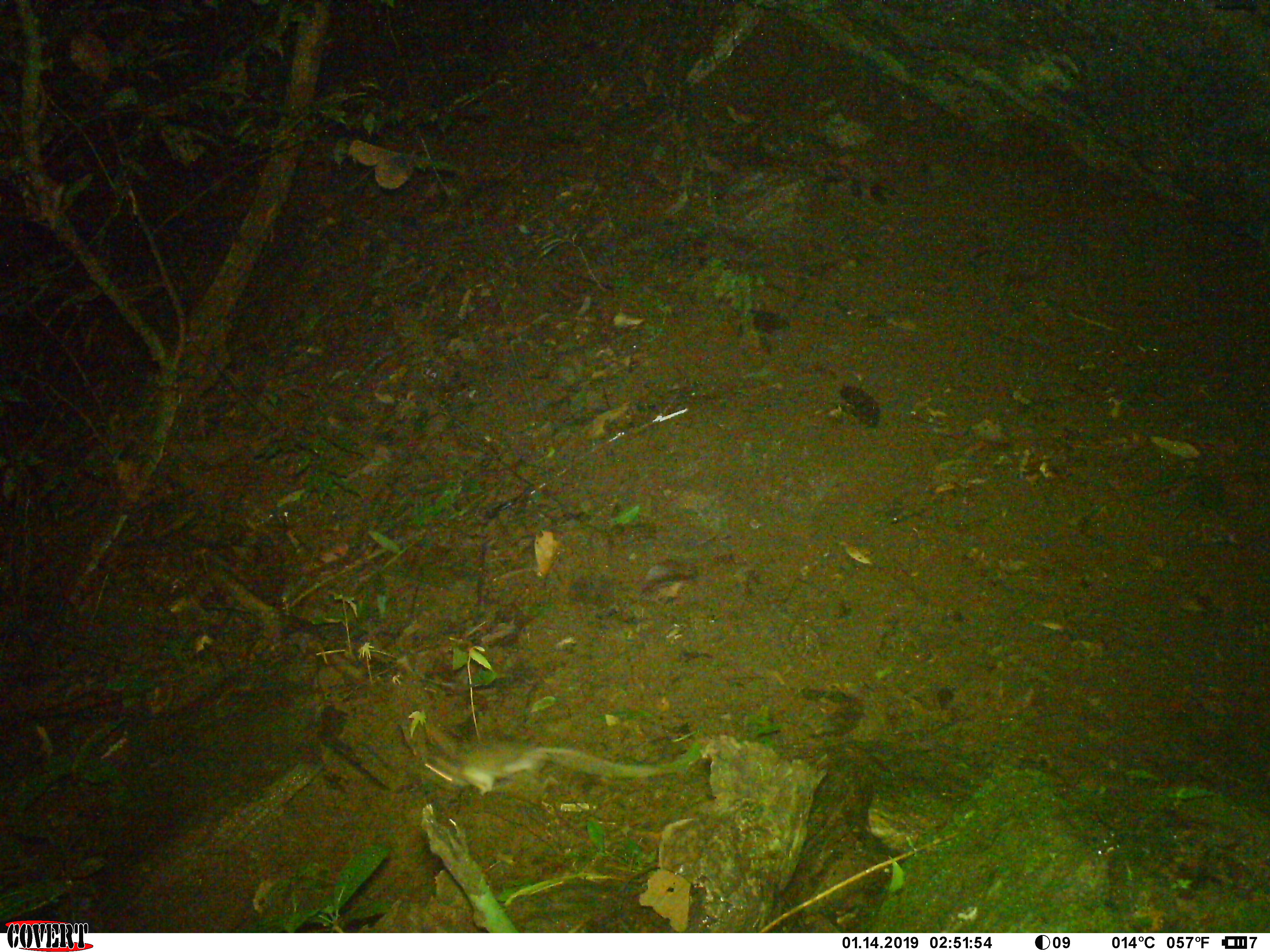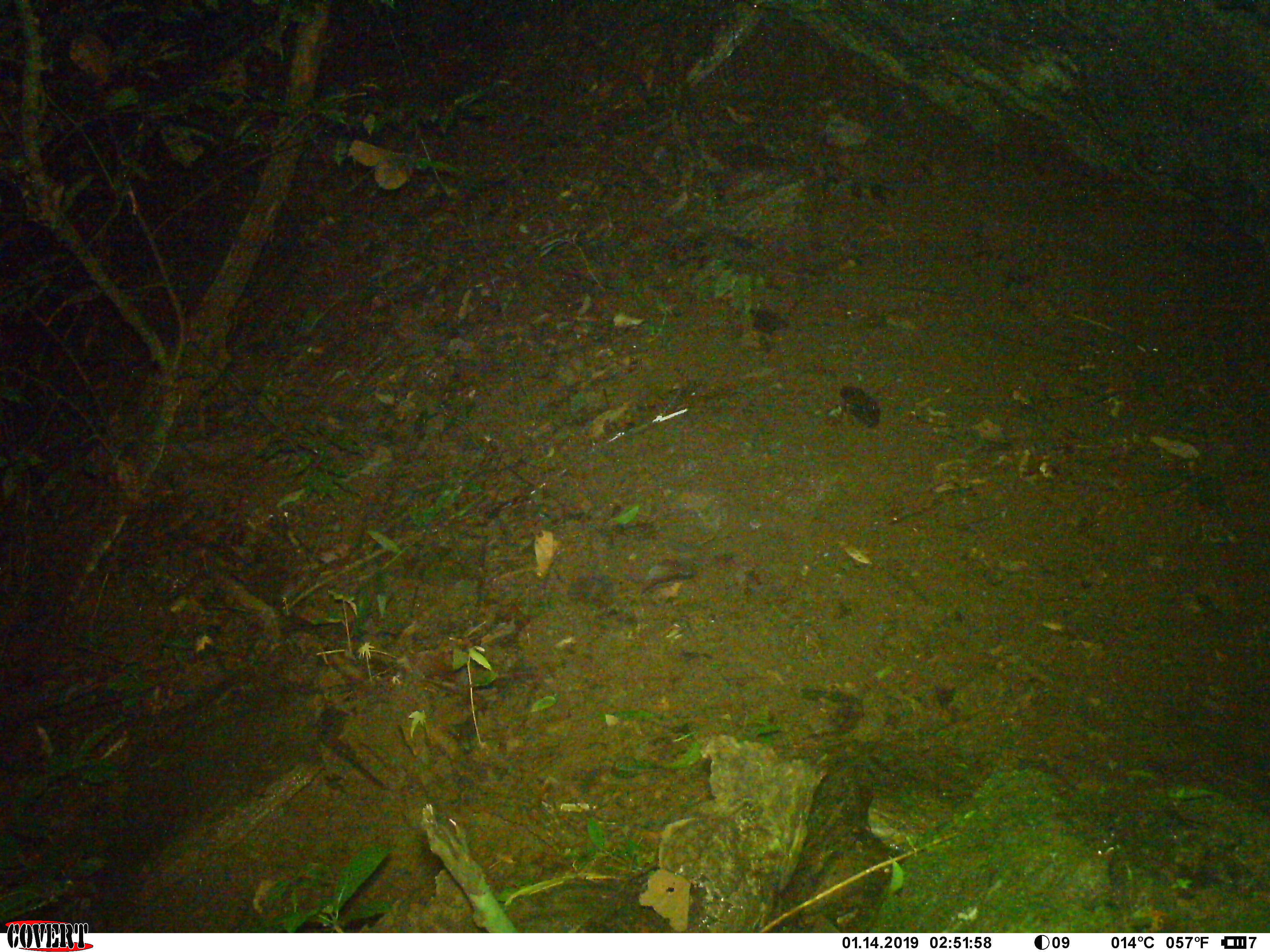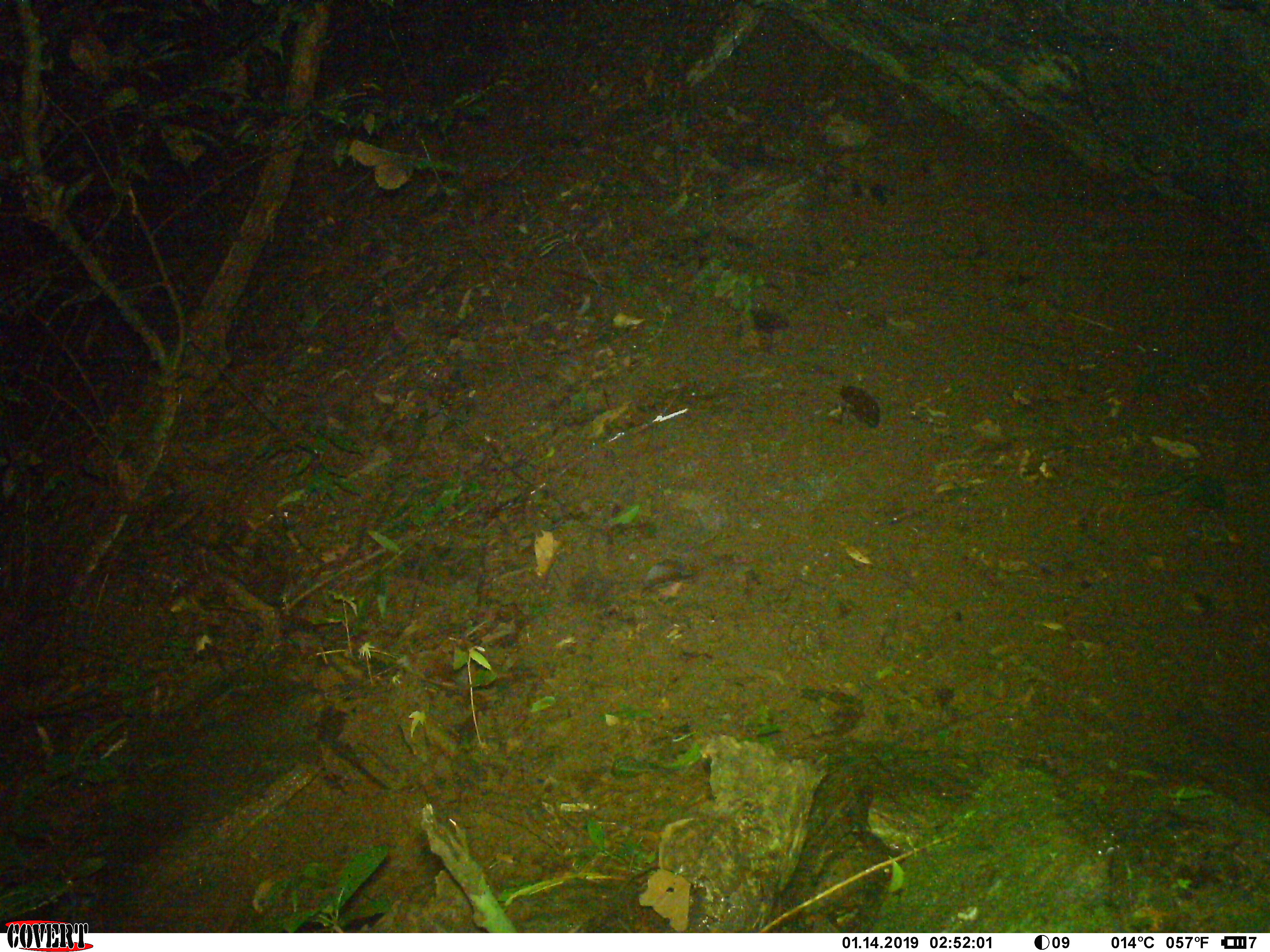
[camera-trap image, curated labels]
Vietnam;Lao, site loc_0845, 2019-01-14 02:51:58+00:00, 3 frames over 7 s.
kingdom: Animalia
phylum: Chordata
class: Mammalia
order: Rodentia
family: Muridae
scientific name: Muridae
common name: old-world mice and rats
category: unidentified murid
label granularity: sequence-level